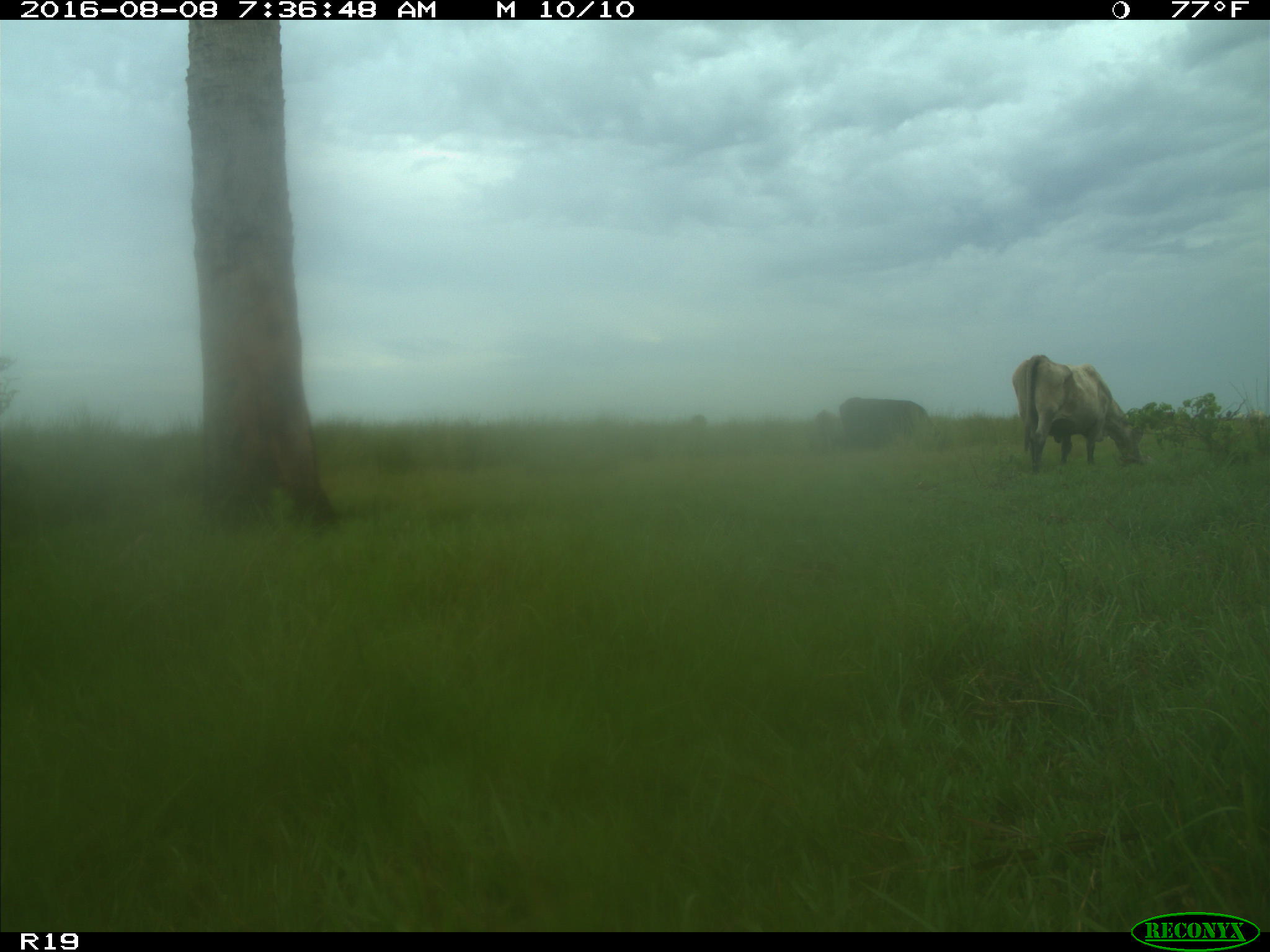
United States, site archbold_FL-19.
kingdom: Animalia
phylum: Chordata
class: Mammalia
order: Artiodactyla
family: Bovidae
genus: Bos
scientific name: Bos taurus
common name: domestic cow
Bos taurus (domestic cow).